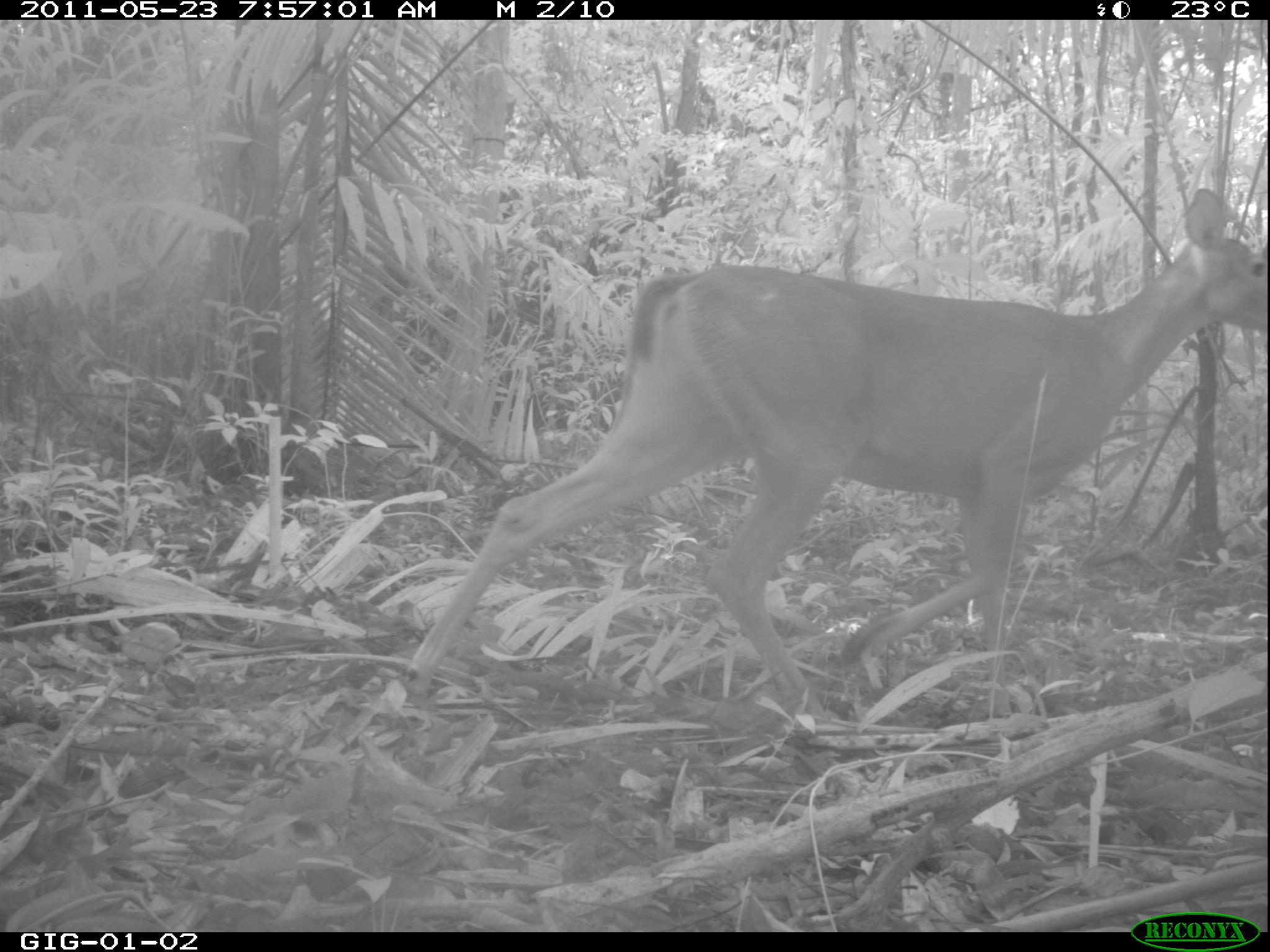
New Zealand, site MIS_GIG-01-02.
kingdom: Animalia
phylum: Chordata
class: Mammalia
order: Artiodactyla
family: Cervidae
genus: Odocoileus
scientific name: Odocoileus virginianus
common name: white-tailed deer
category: white tailed deer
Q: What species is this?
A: White tailed deer (white-tailed deer) (Odocoileus virginianus).